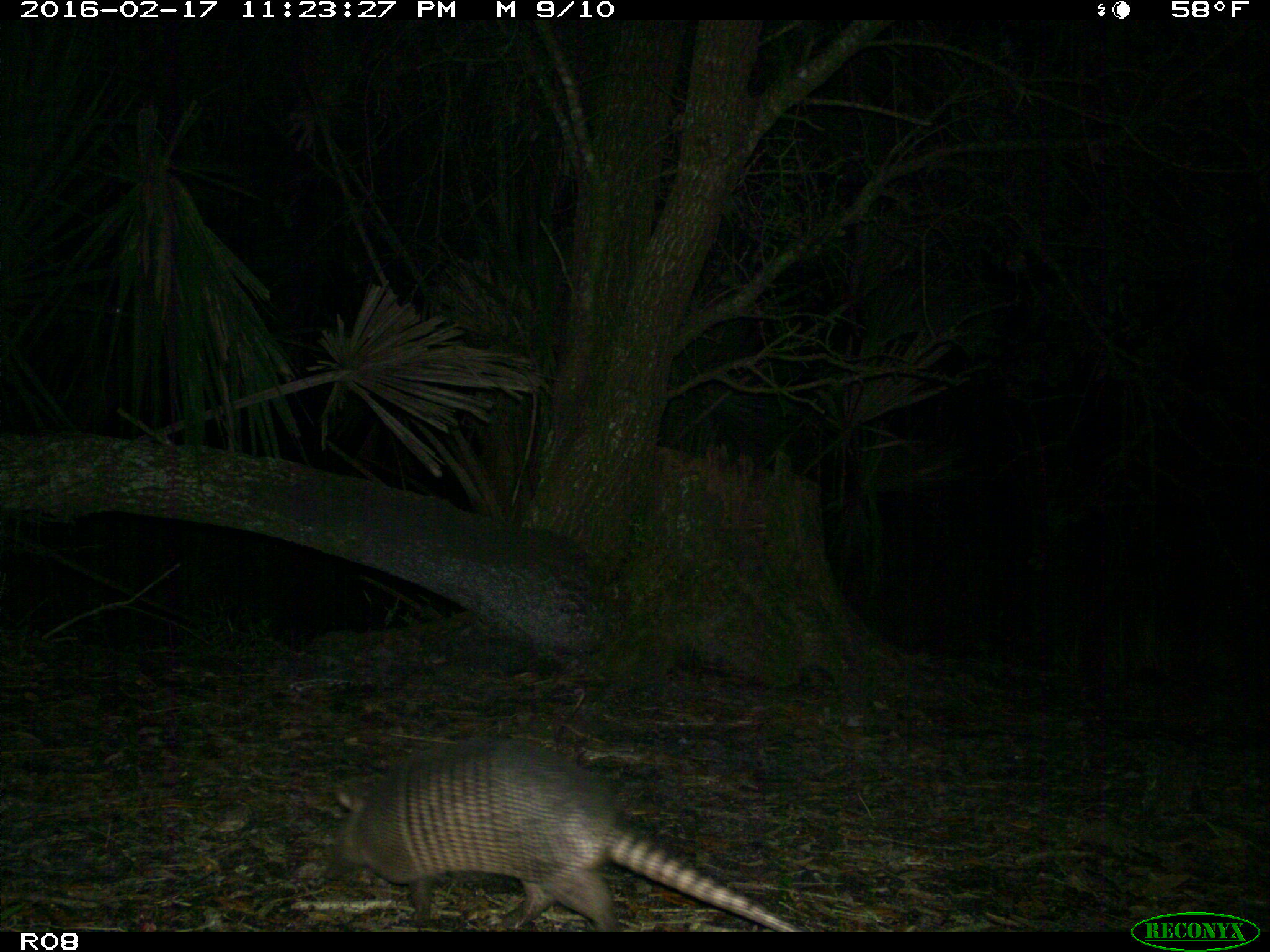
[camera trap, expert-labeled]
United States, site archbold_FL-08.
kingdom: Animalia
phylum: Chordata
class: Mammalia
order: Cingulata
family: Dasypodidae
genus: Dasypus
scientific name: Dasypus novemcinctus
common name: nine-banded armadillo